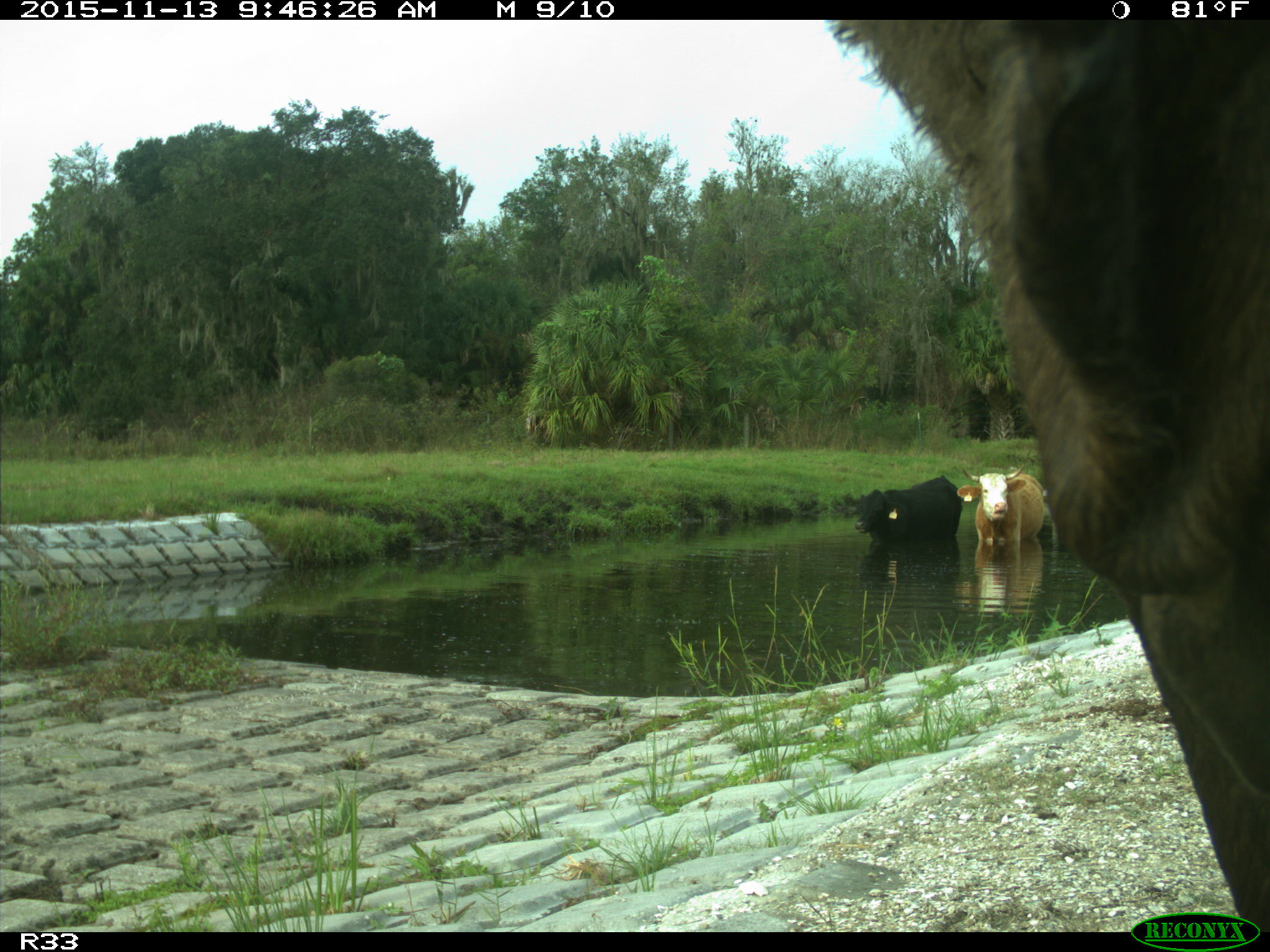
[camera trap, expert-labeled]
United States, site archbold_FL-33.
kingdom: Animalia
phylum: Chordata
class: Mammalia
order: Artiodactyla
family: Bovidae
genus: Bos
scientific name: Bos taurus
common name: domestic cow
Bos taurus (domestic cow).